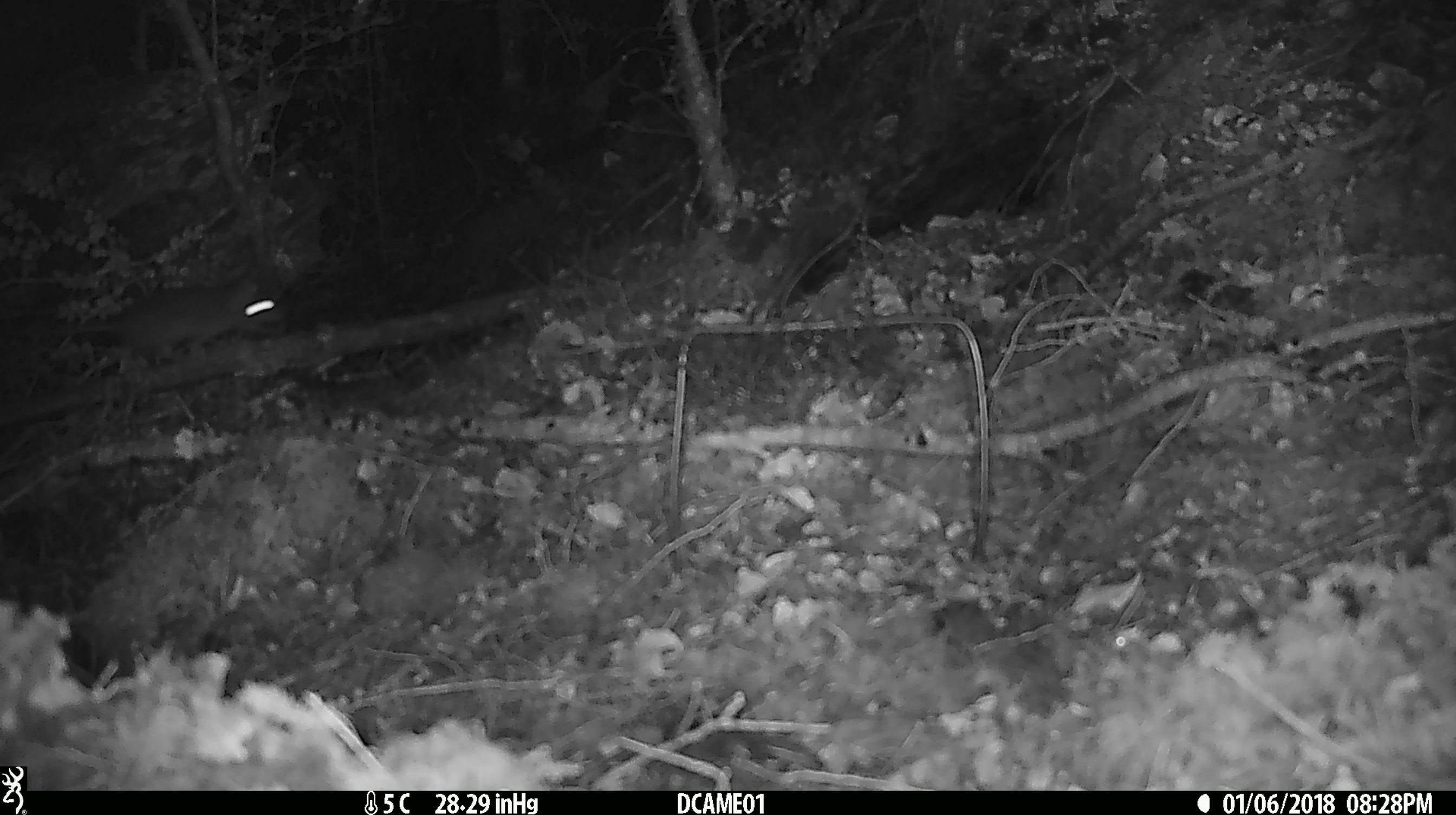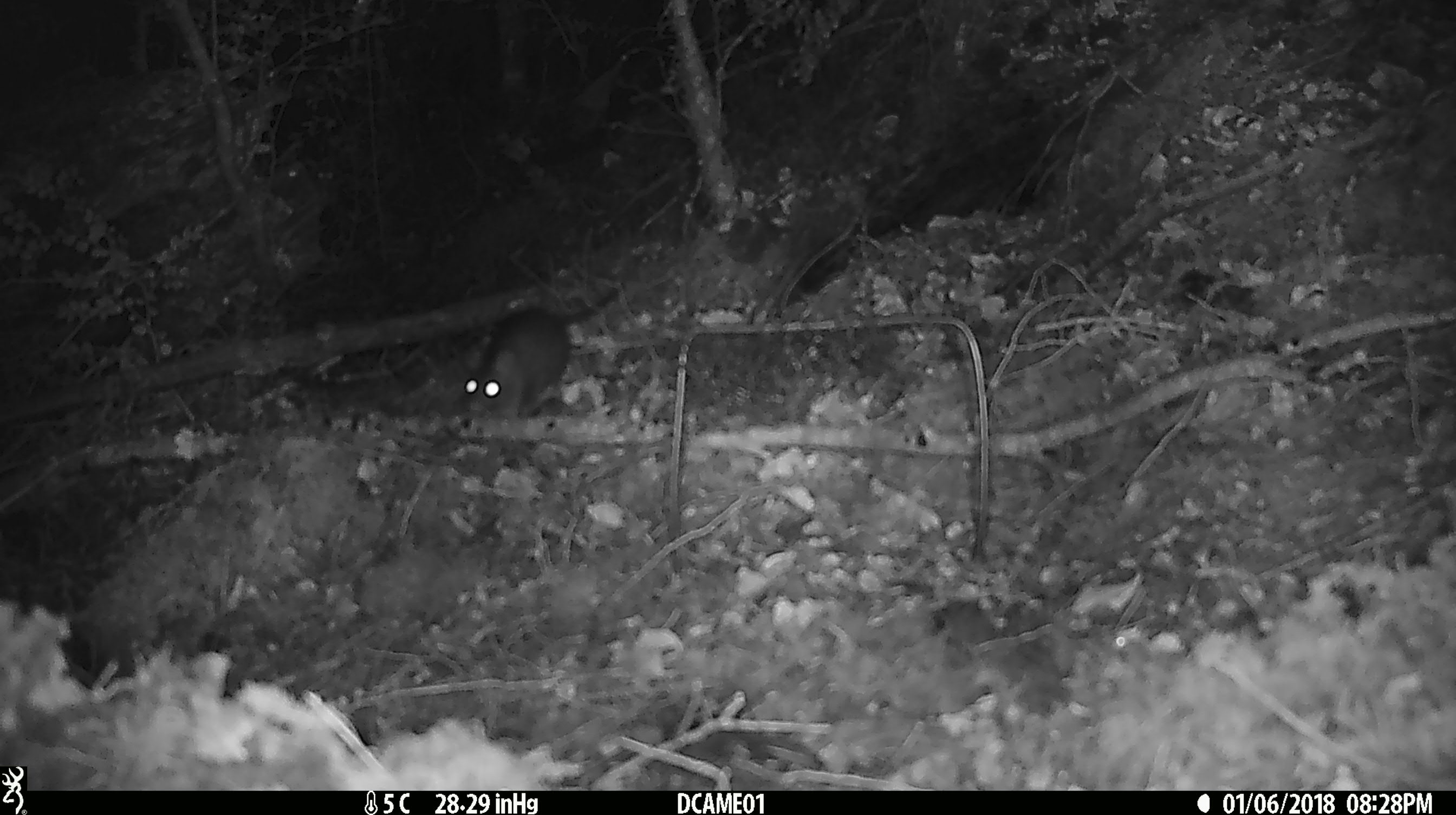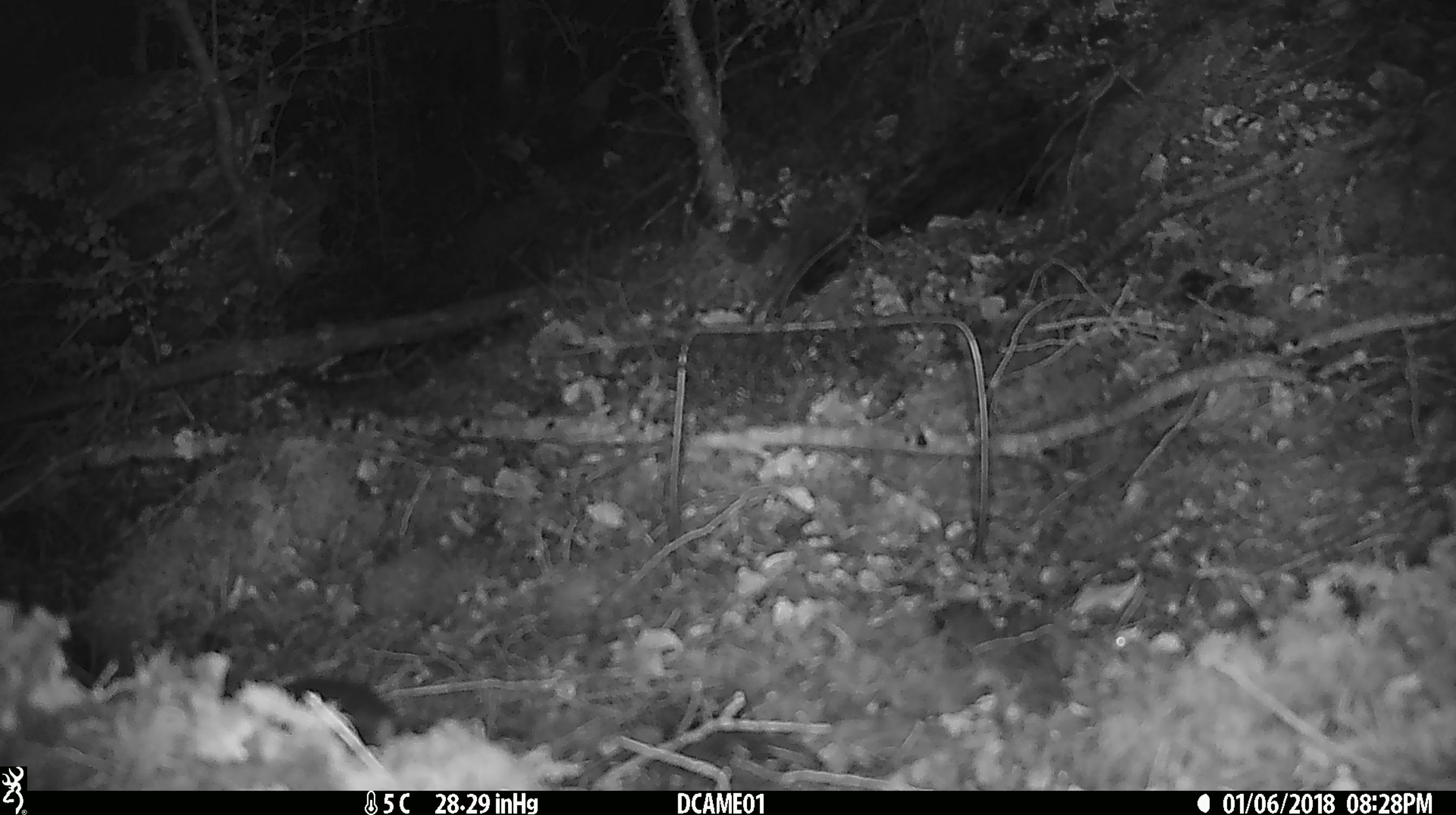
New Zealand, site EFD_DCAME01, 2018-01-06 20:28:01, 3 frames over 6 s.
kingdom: Animalia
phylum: Chordata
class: Mammalia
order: Rodentia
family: Muridae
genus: Rattus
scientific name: Rattus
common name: rat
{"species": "rat (Rattus)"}